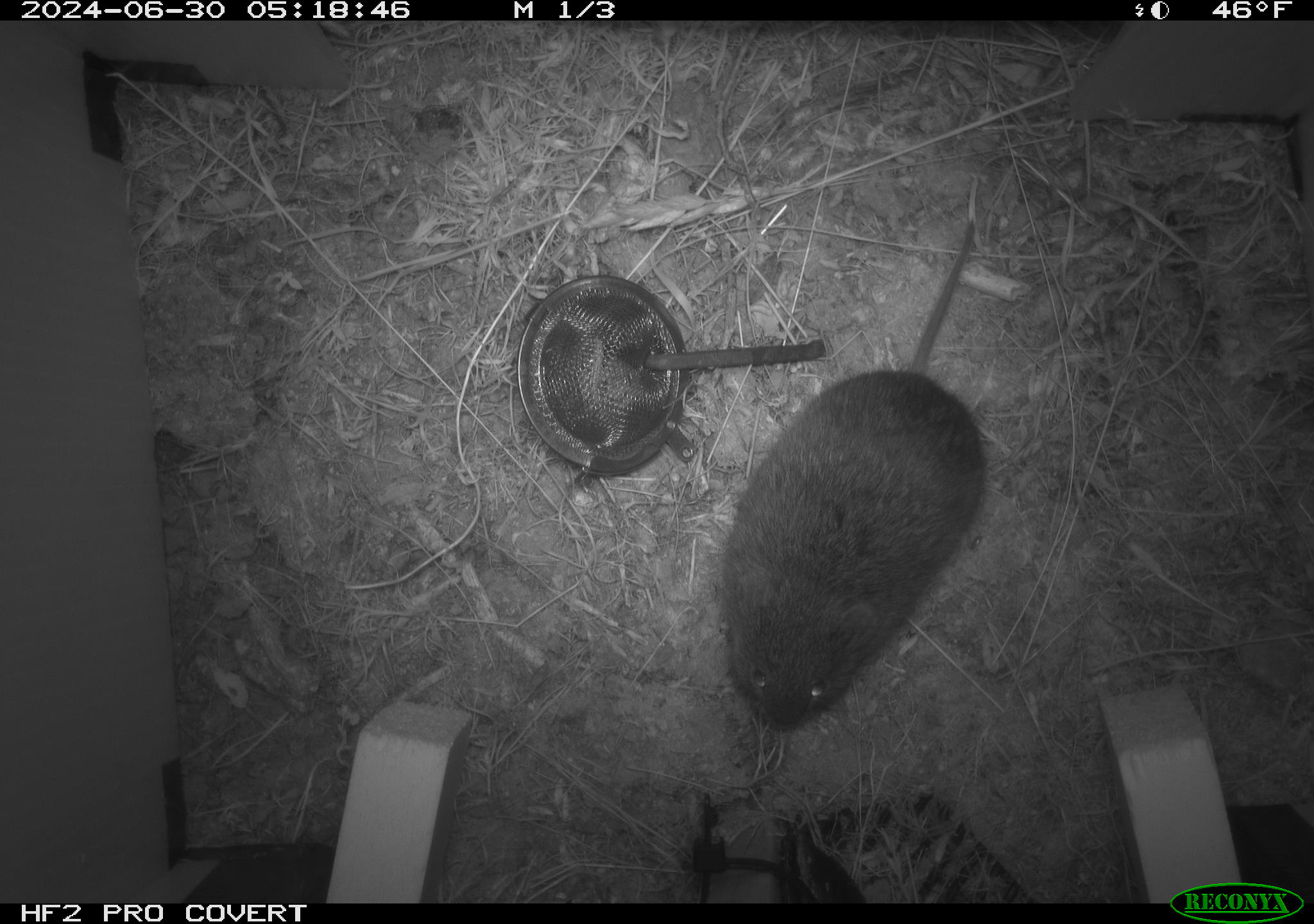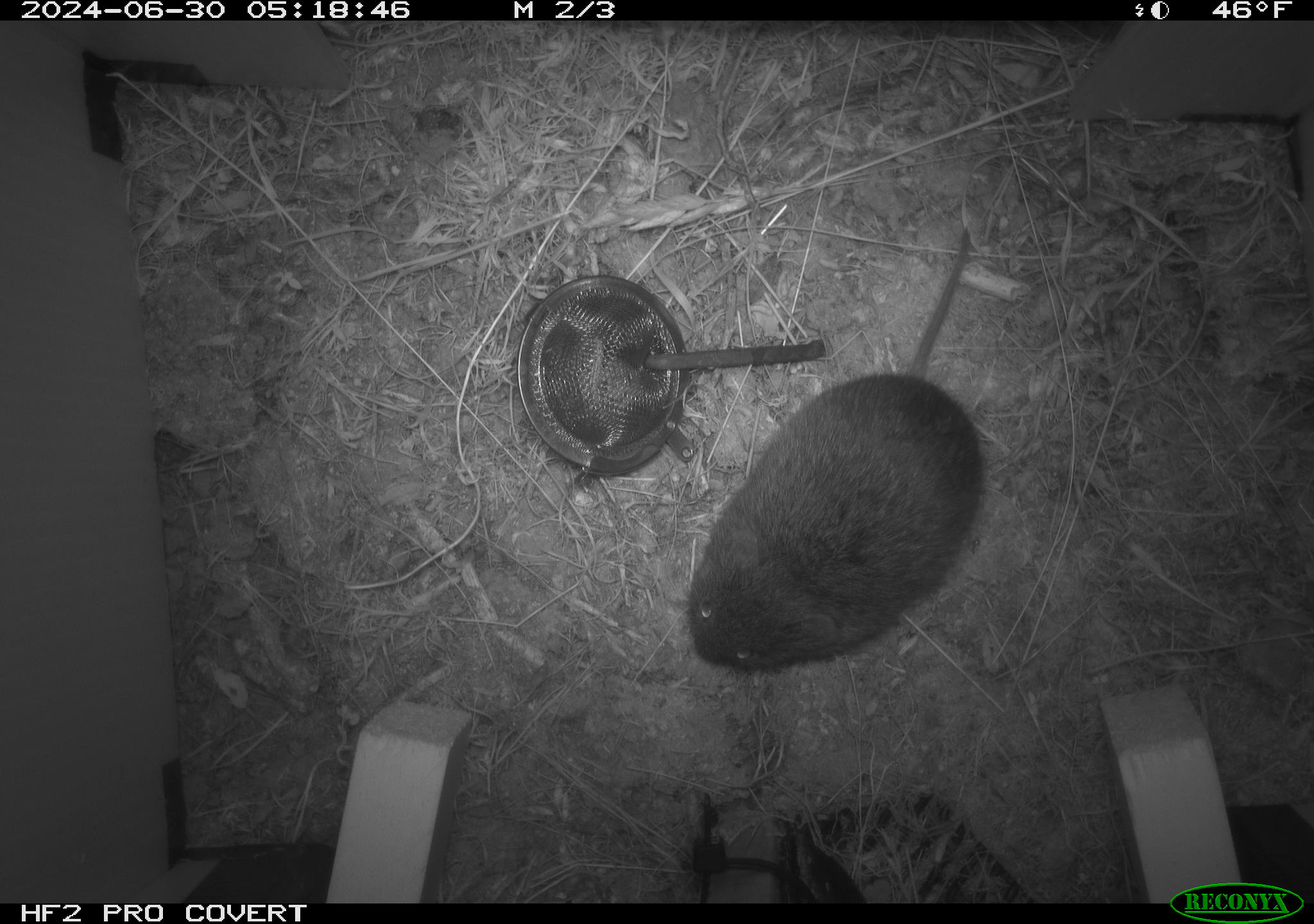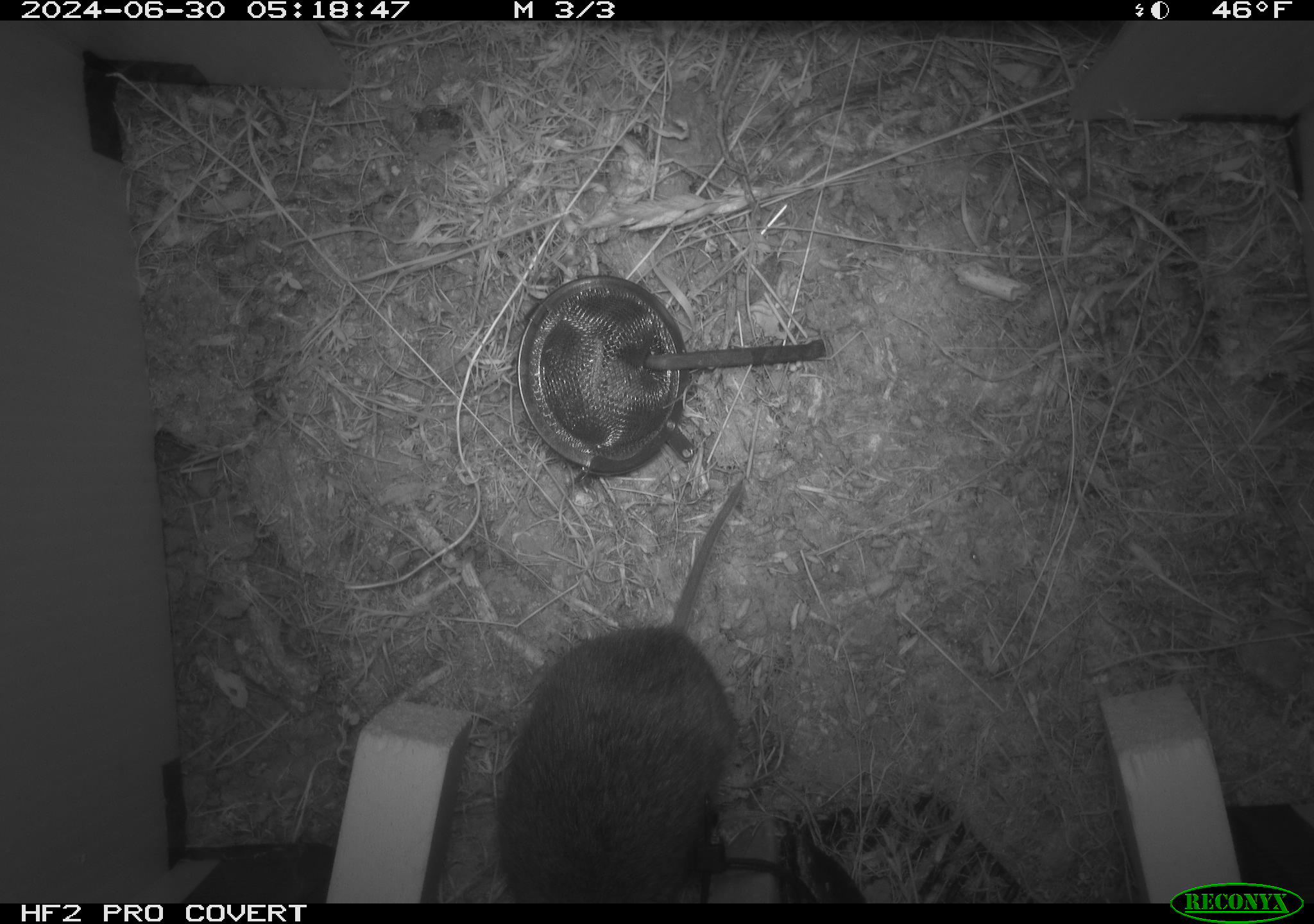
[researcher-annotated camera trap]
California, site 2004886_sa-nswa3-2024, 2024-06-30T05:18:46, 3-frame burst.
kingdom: Animalia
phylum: Chordata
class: Mammalia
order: Rodentia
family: Cricetidae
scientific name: Arvicolinae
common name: voles, lemmings, and muskrats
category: arvicolinae subfamily